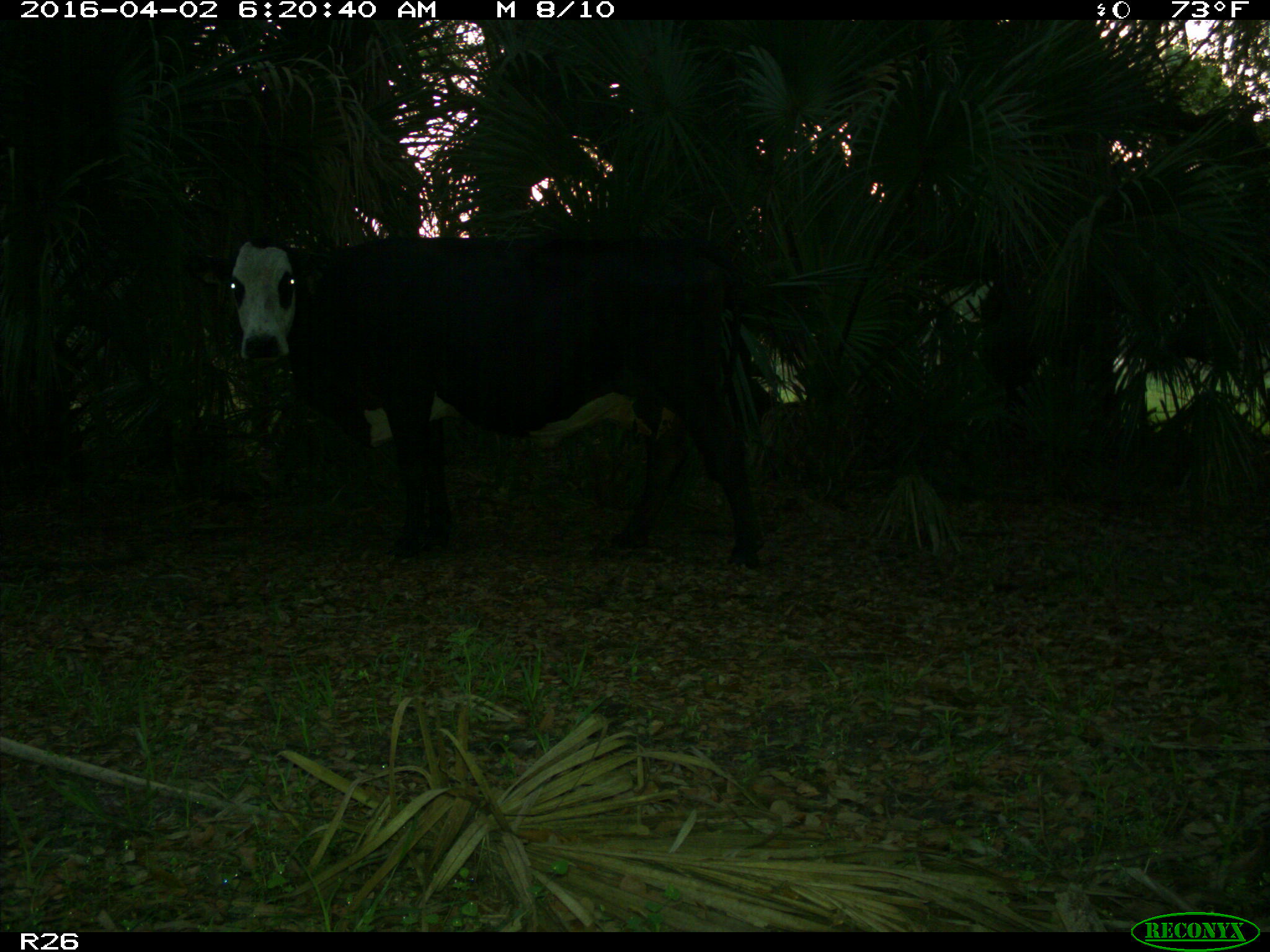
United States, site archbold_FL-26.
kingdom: Animalia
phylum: Chordata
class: Mammalia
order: Artiodactyla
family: Bovidae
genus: Bos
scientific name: Bos taurus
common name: domestic cow